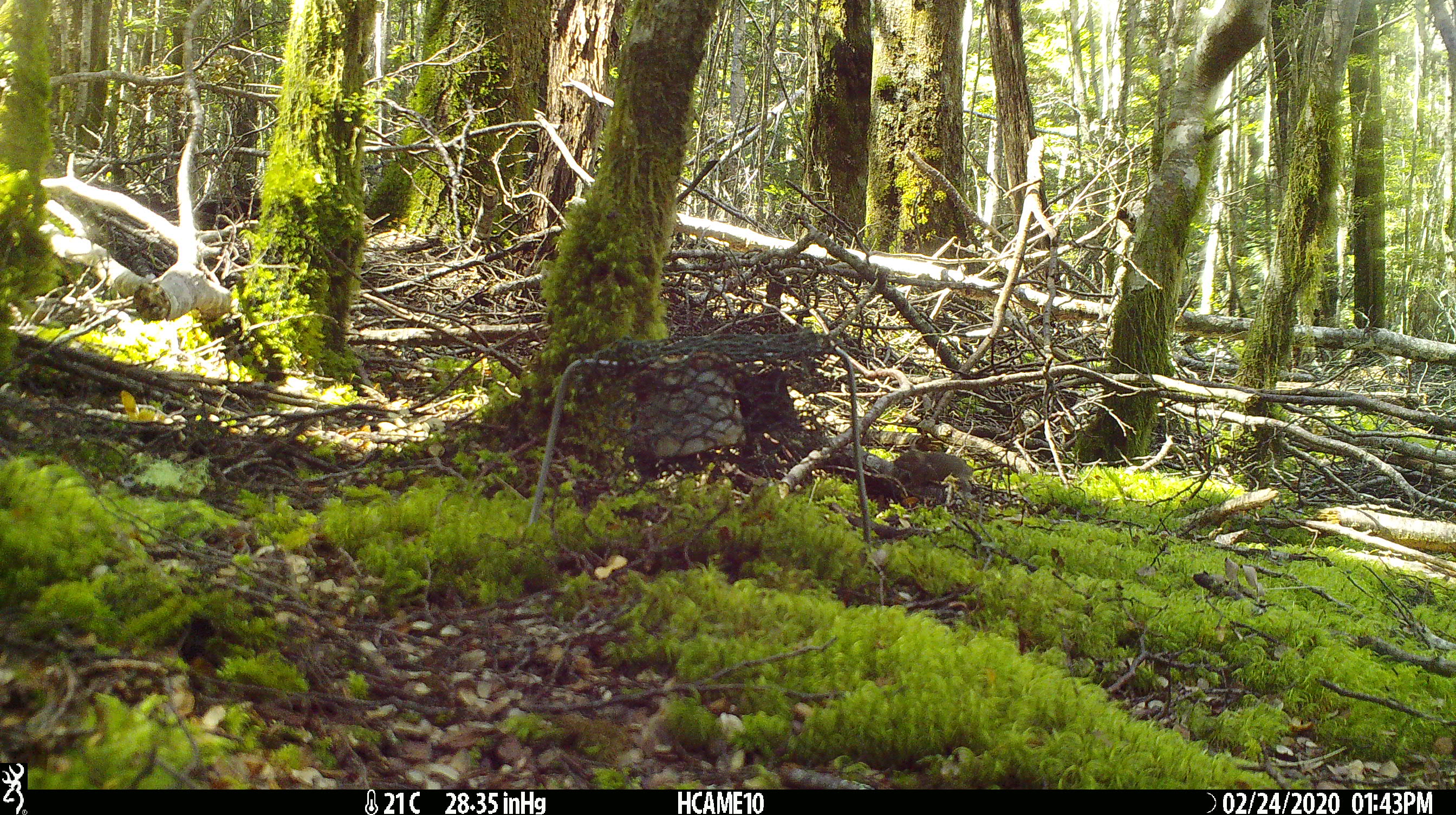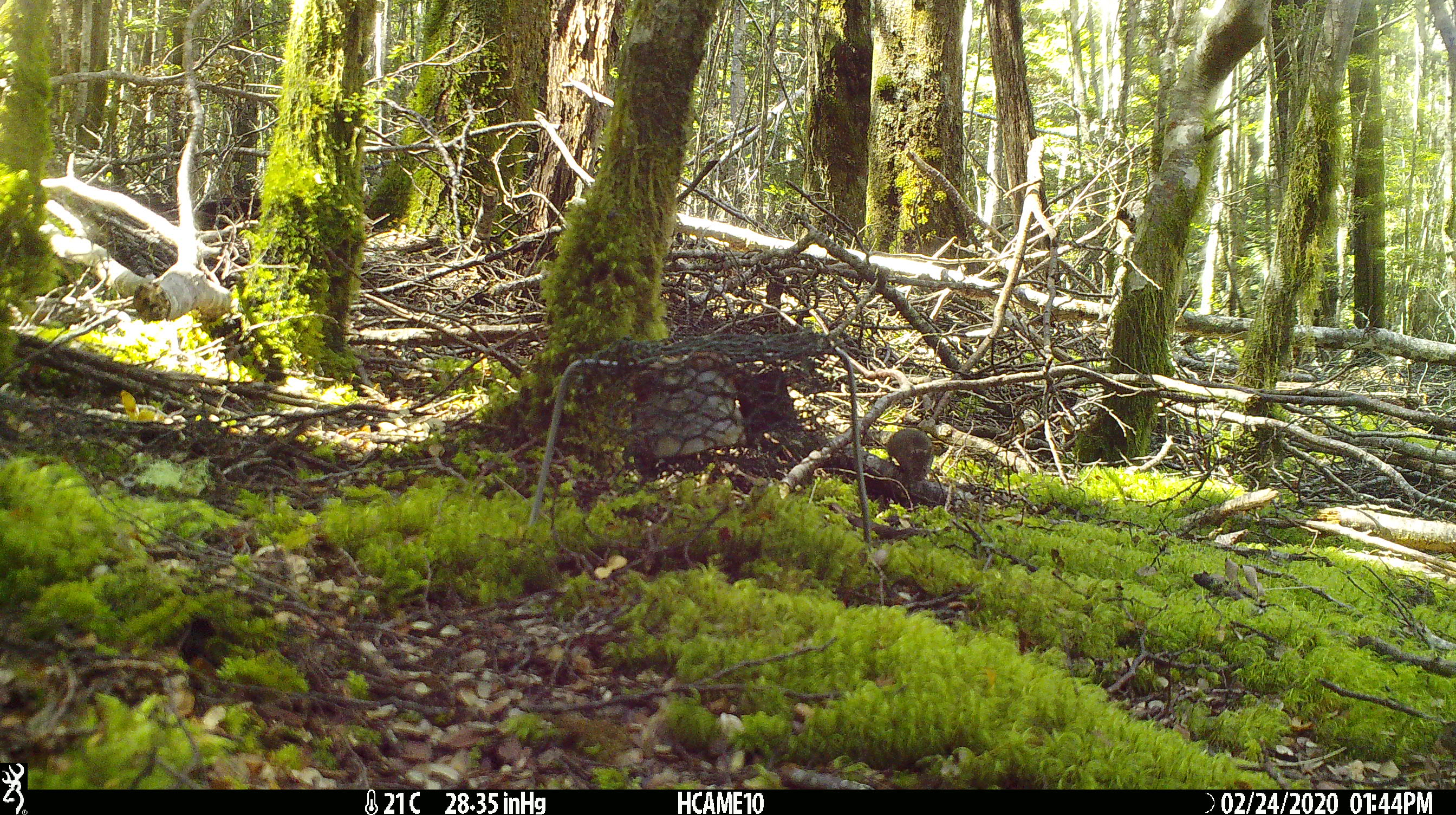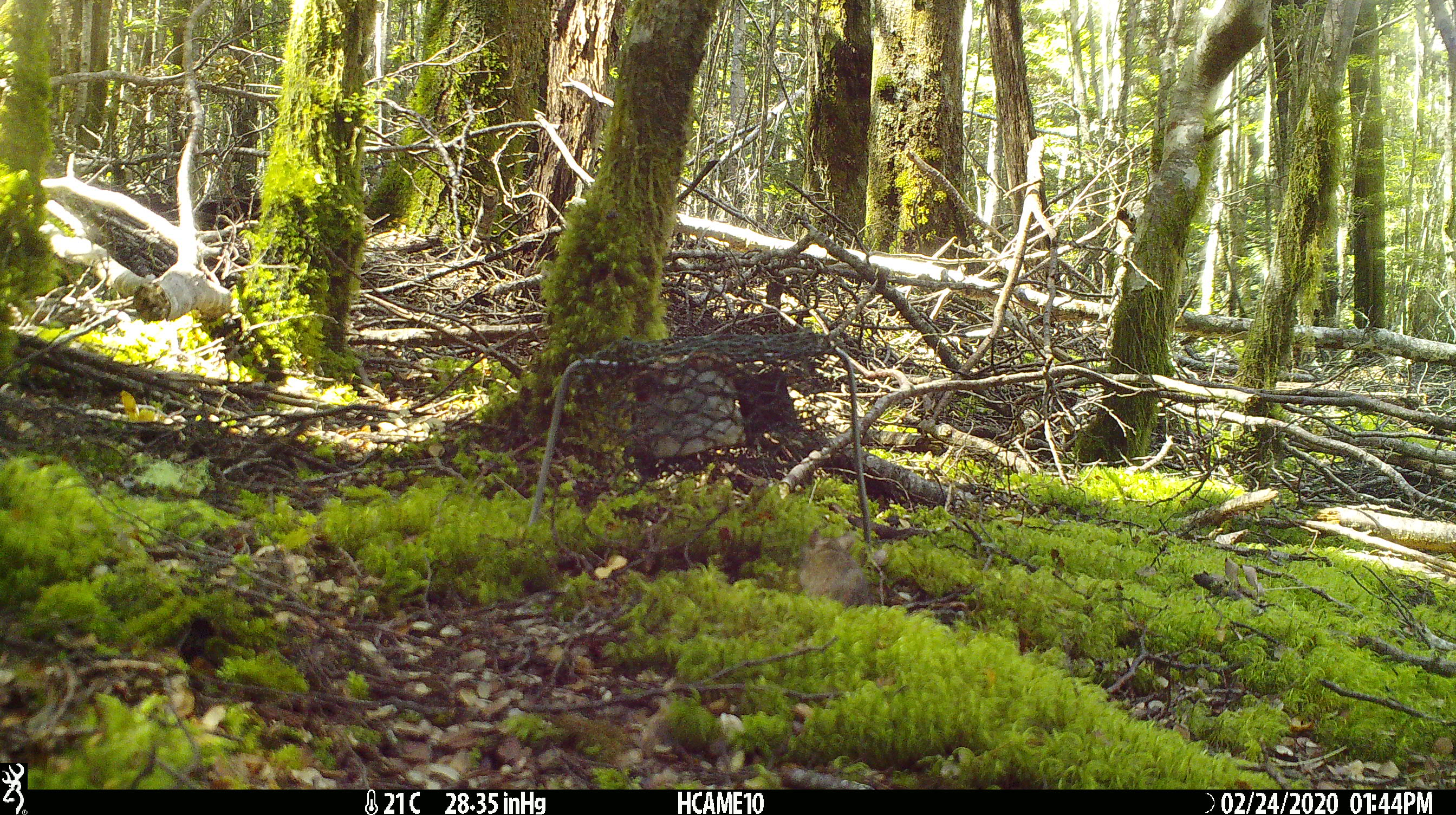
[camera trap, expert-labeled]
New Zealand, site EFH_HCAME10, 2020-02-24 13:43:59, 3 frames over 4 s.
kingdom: Animalia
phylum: Chordata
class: Mammalia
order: Rodentia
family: Muridae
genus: Mus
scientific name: Mus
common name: mouse